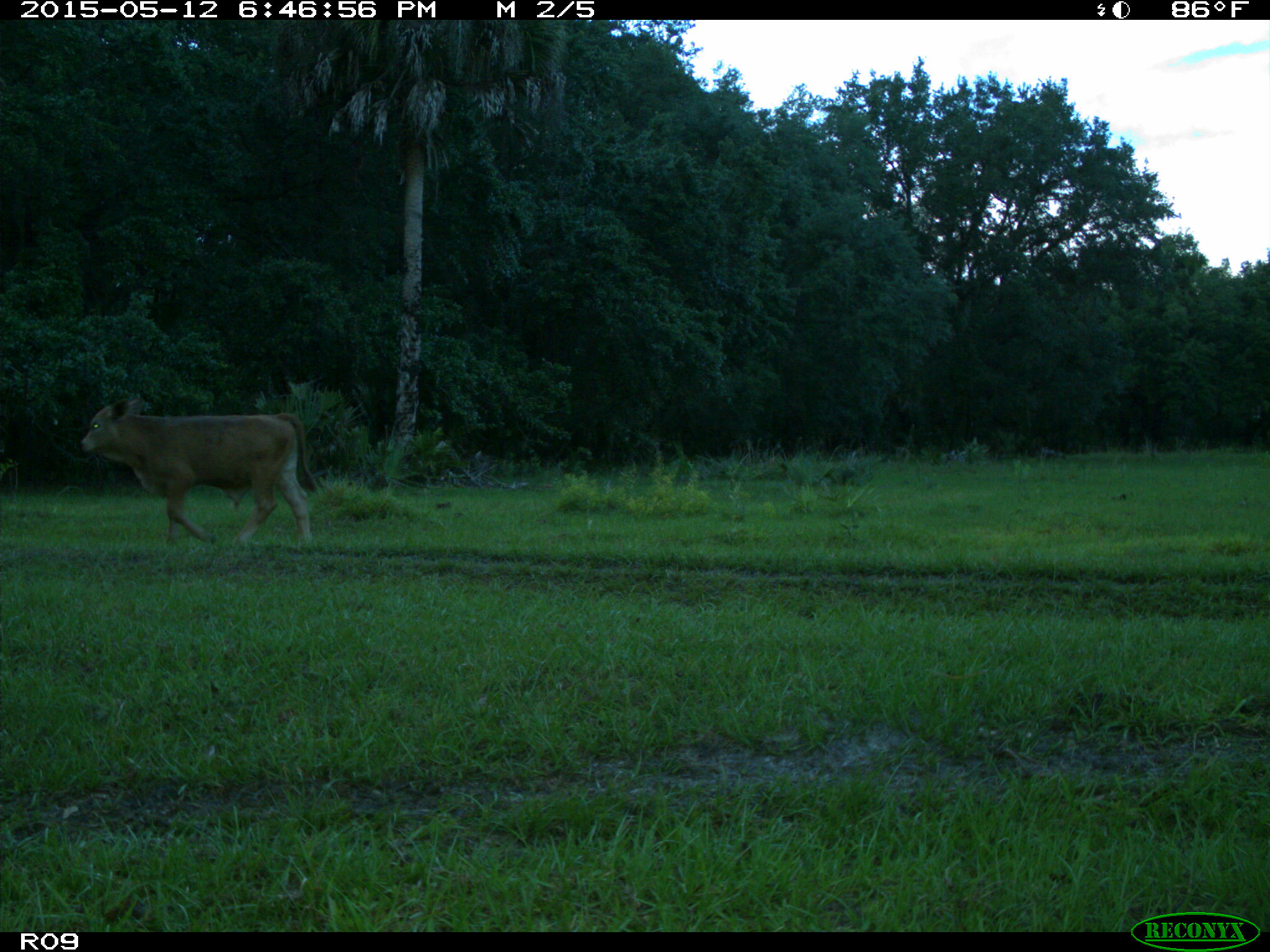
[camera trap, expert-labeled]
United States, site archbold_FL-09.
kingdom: Animalia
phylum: Chordata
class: Mammalia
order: Artiodactyla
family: Bovidae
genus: Bos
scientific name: Bos taurus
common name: domestic cow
Bos taurus (domestic cow).